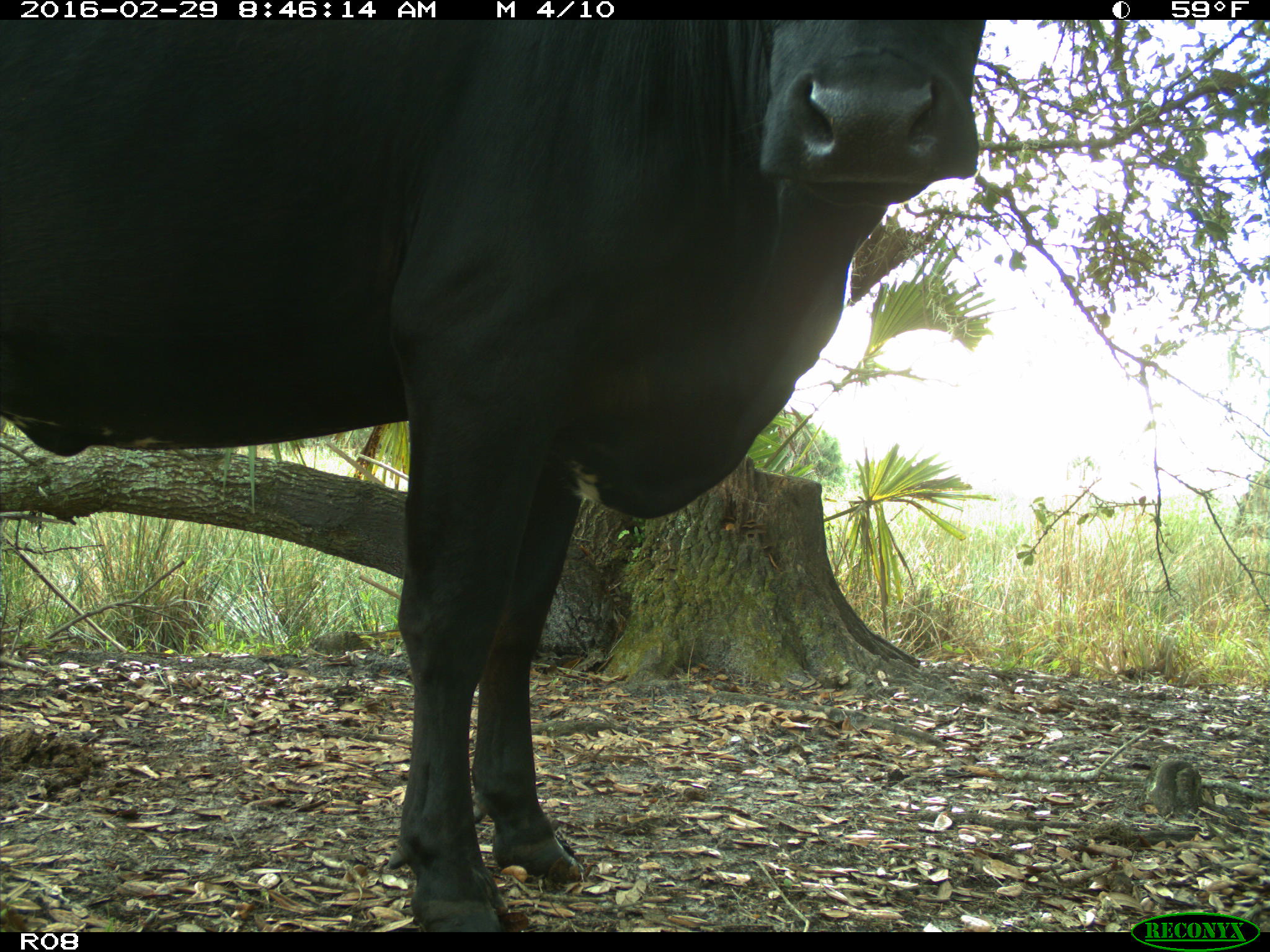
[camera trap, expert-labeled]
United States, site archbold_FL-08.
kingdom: Animalia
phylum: Chordata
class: Mammalia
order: Artiodactyla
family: Bovidae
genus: Bos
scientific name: Bos taurus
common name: domestic cow